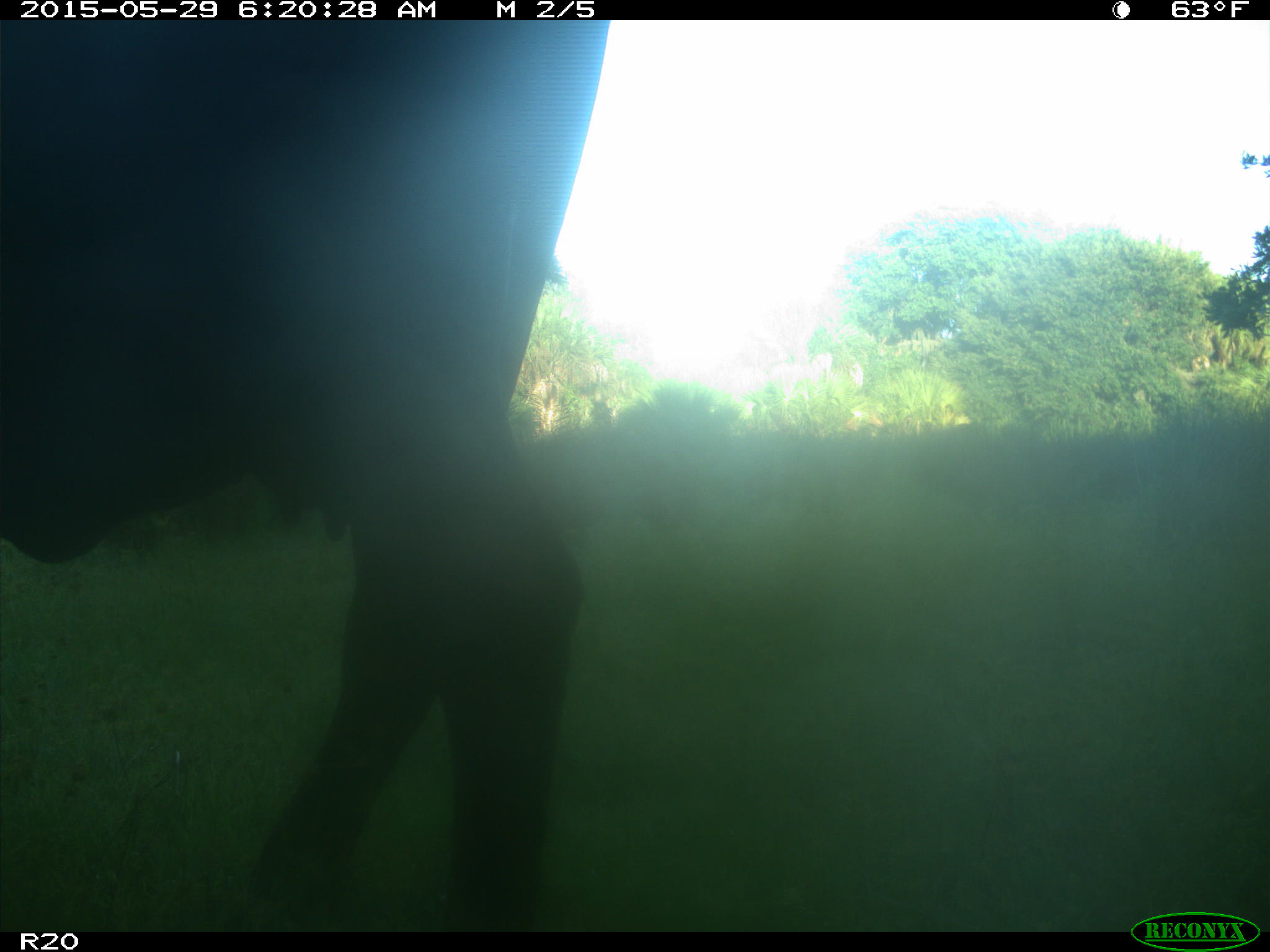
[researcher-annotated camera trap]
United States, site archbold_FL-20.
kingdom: Animalia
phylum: Chordata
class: Mammalia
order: Artiodactyla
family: Bovidae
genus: Bos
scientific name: Bos taurus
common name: domestic cow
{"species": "Bos taurus (domestic cow)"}